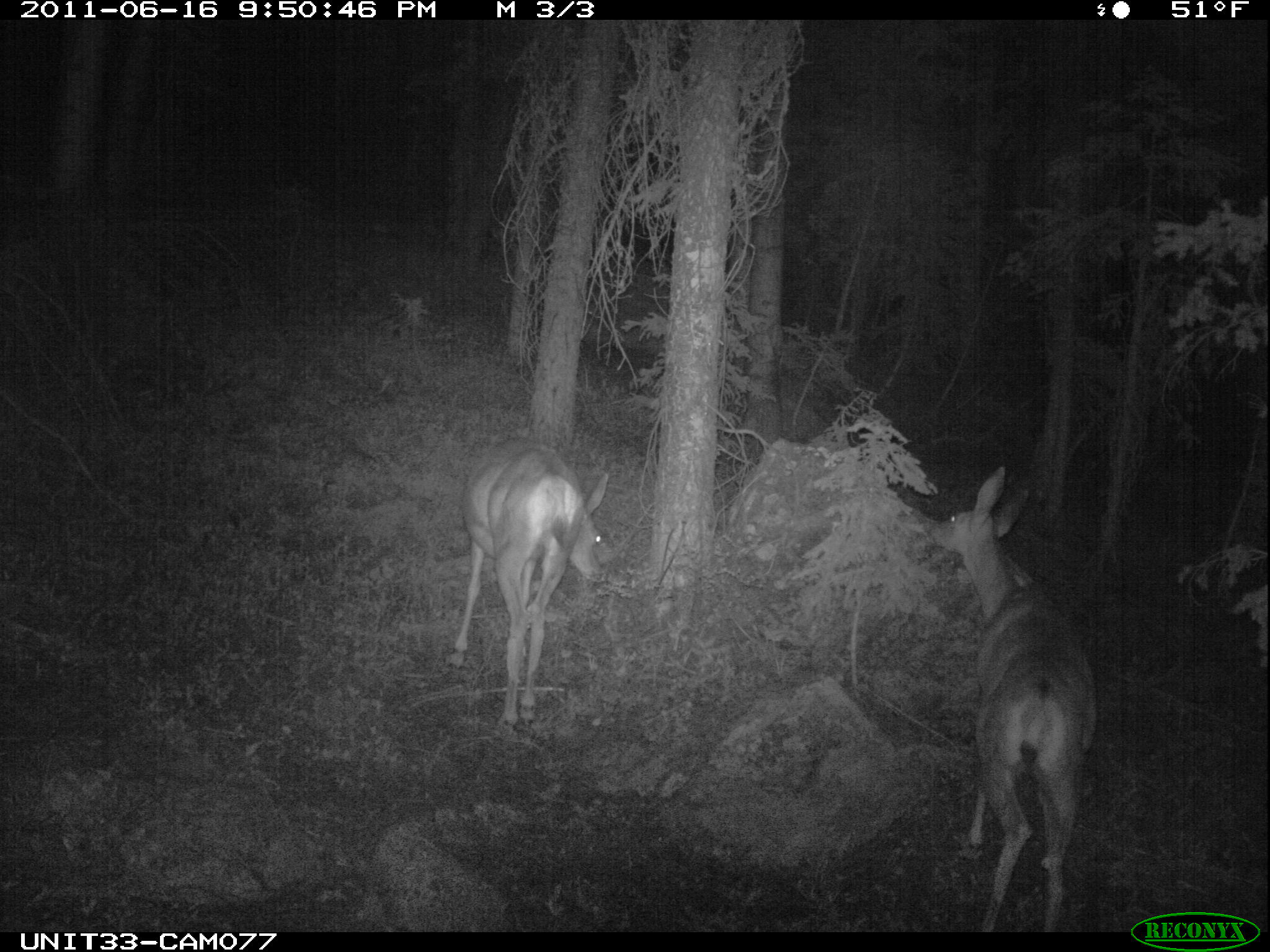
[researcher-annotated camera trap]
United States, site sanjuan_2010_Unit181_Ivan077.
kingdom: Animalia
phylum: Chordata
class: Mammalia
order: Artiodactyla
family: Cervidae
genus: Odocoileus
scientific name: Odocoileus hemionus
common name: mule deer